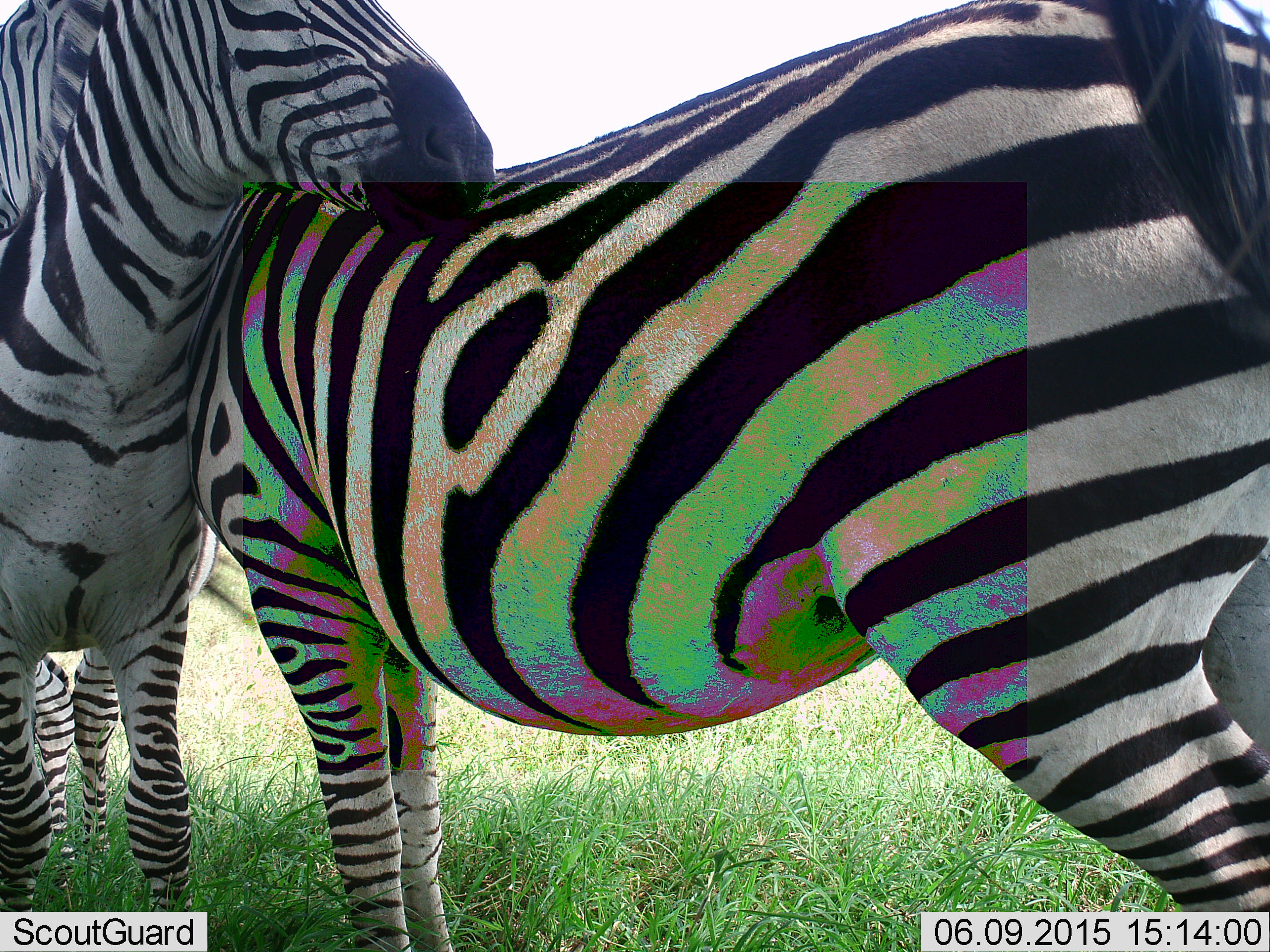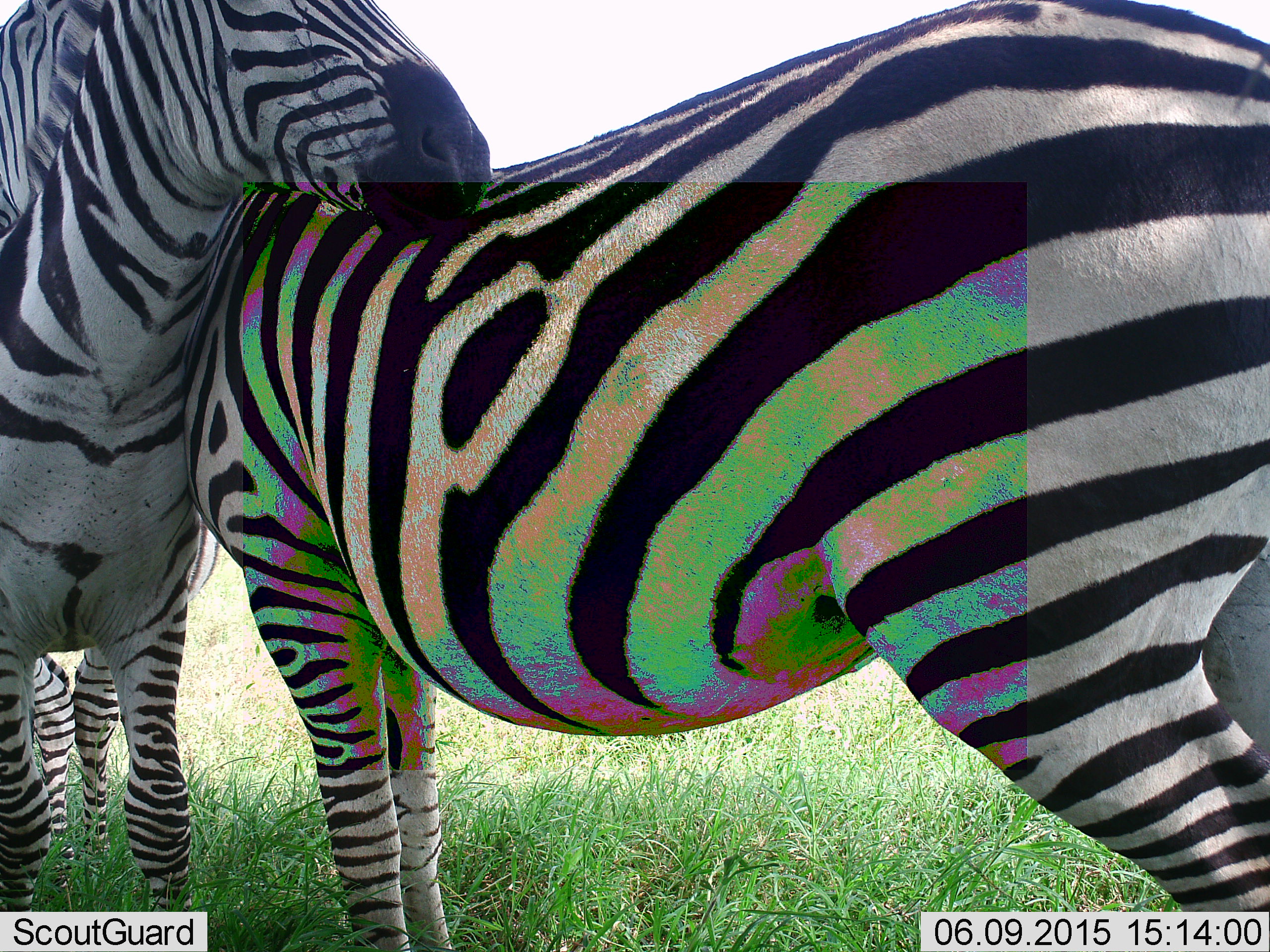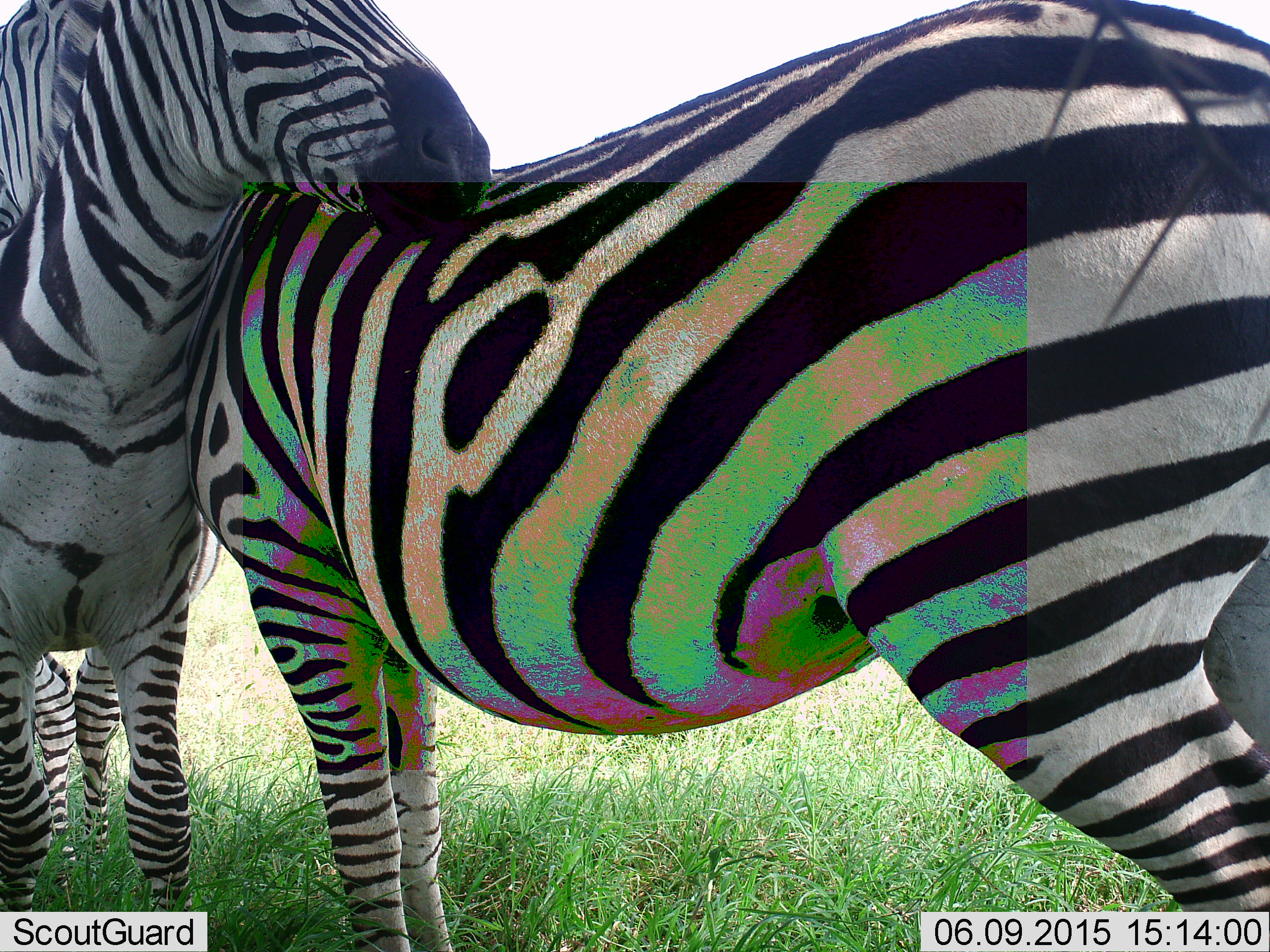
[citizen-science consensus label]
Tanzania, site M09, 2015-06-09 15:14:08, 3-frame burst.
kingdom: Animalia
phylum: Chordata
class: Mammalia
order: Perissodactyla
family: Equidae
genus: Equus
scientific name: Equus quagga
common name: plains zebra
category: zebra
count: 2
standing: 90%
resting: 10%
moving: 0%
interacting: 70%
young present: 0%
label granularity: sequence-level